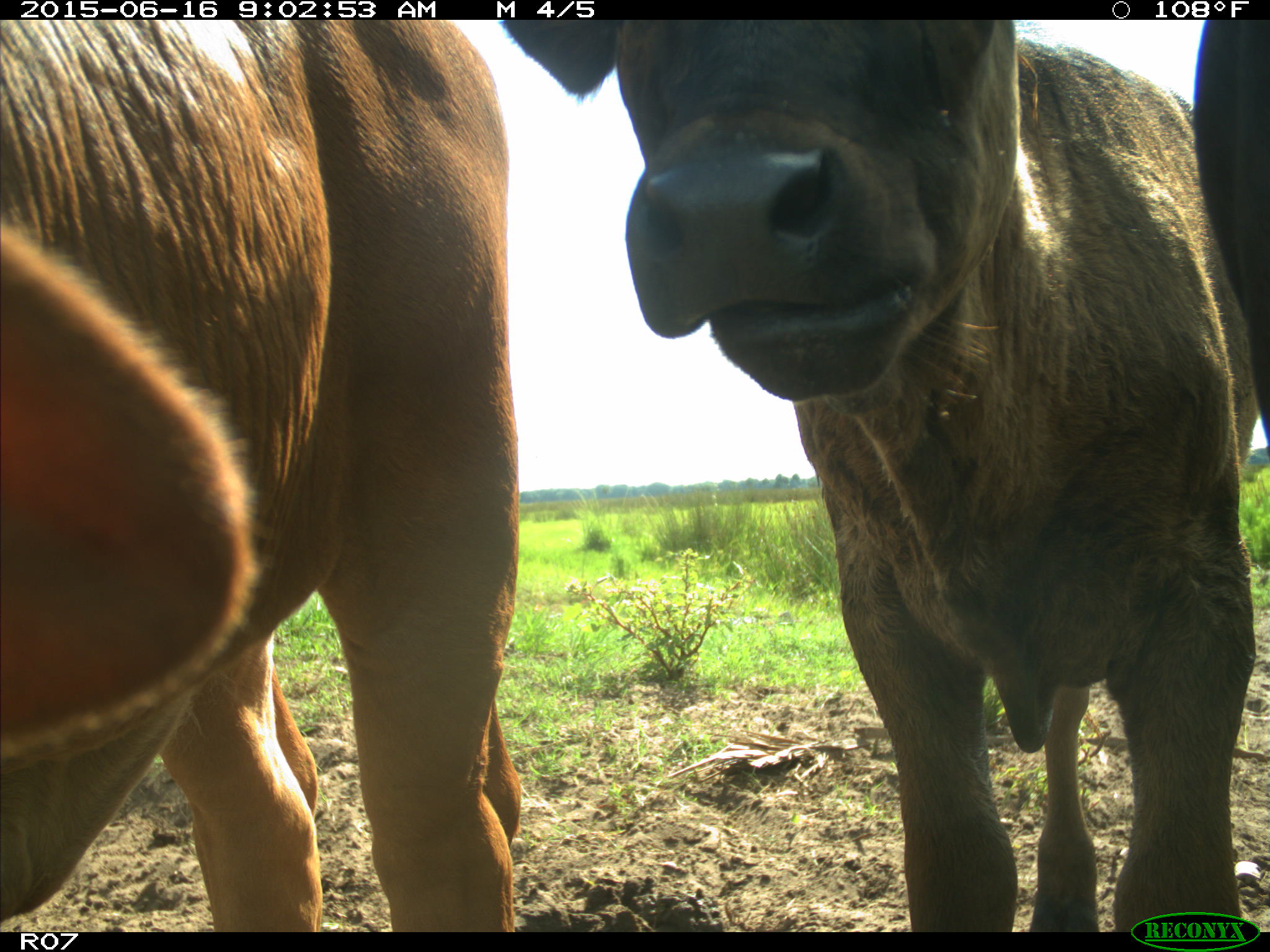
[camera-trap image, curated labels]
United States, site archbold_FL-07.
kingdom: Animalia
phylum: Chordata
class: Mammalia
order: Artiodactyla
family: Bovidae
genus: Bos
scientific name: Bos taurus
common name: domestic cow